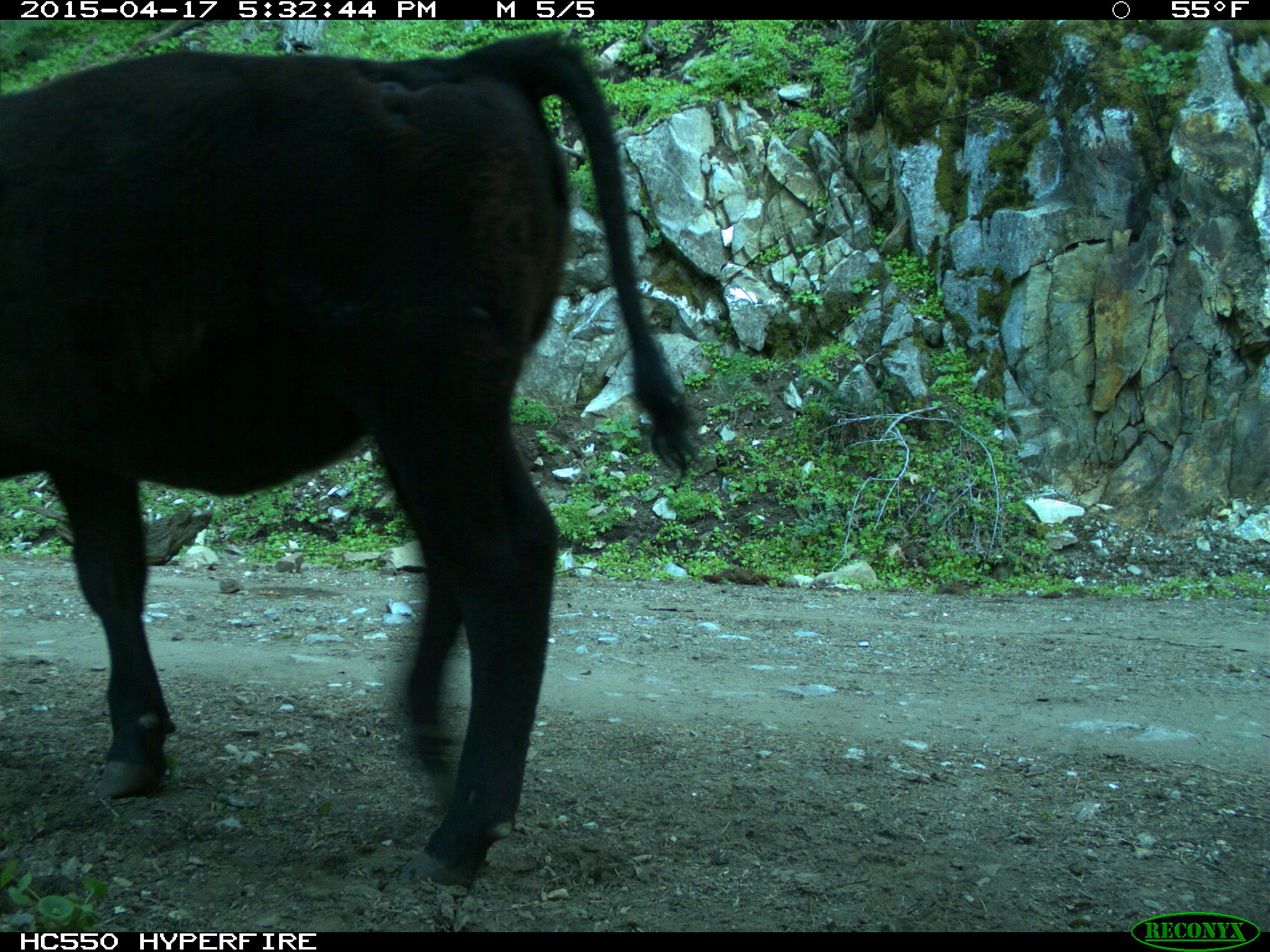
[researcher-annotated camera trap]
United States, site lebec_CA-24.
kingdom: Animalia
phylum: Chordata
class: Mammalia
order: Artiodactyla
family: Bovidae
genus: Bos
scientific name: Bos taurus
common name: domestic cow